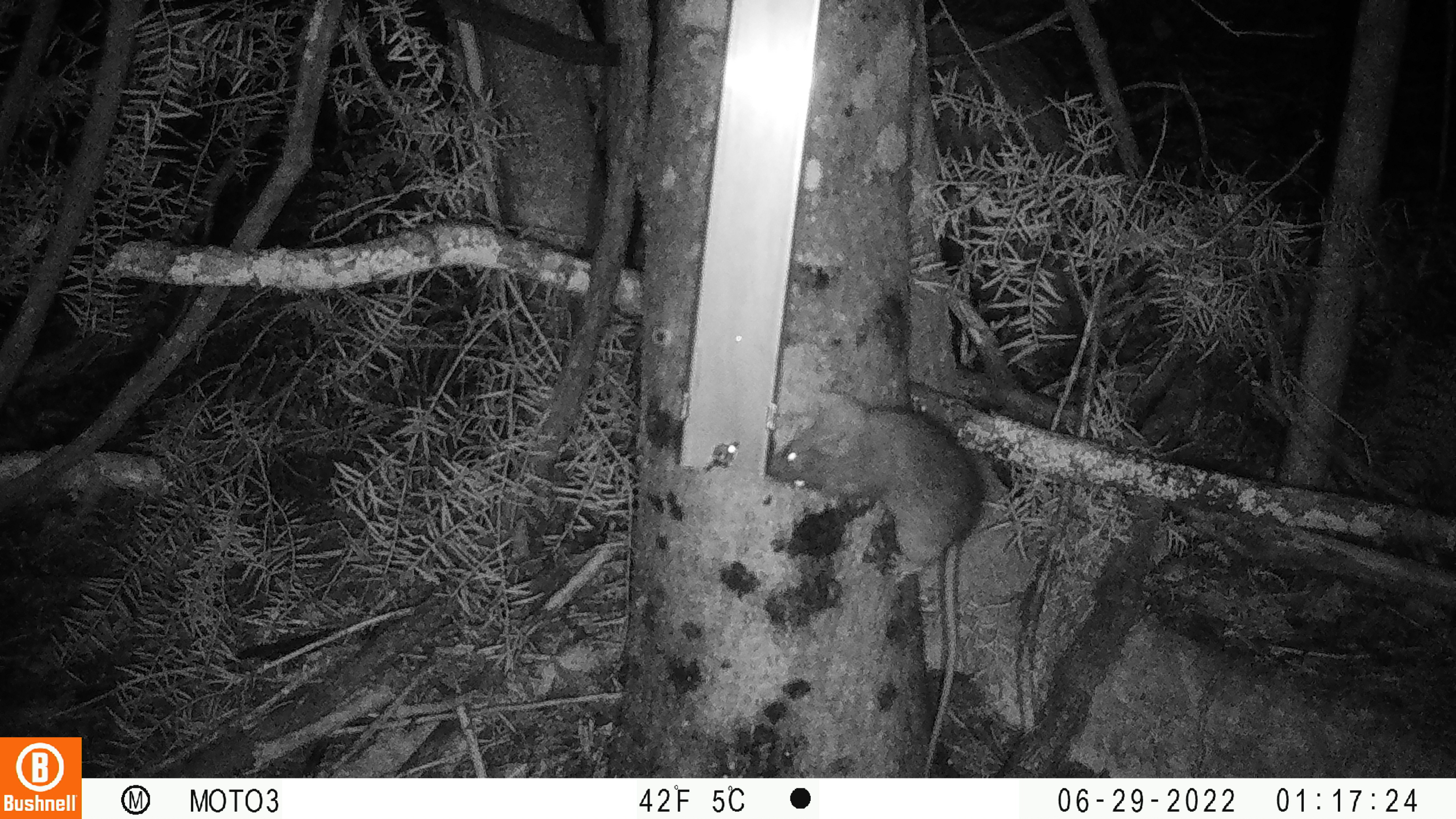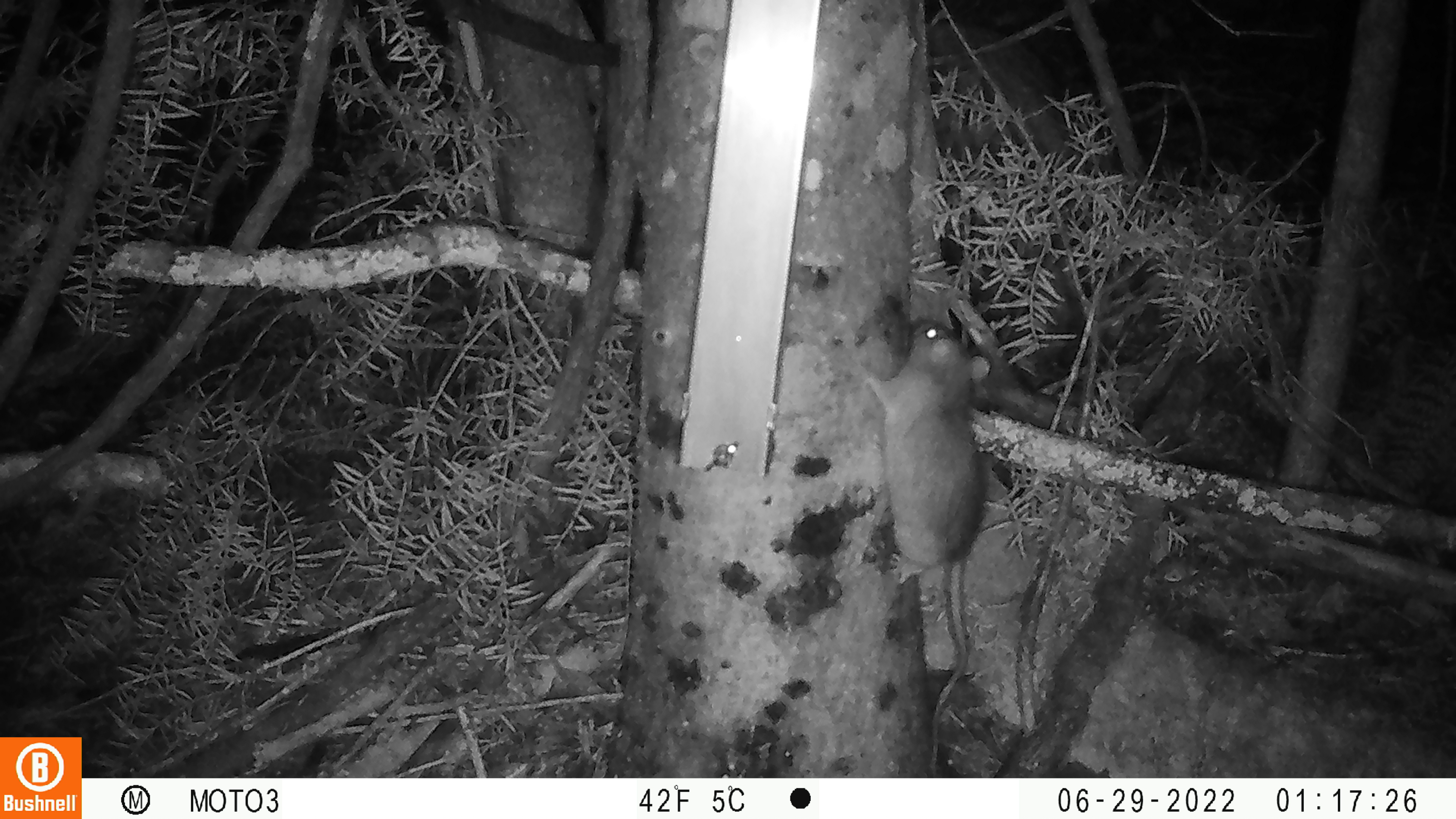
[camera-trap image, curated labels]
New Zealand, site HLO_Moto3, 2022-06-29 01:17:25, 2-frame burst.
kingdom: Animalia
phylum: Chordata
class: Mammalia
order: Rodentia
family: Muridae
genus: Rattus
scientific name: Rattus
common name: rat